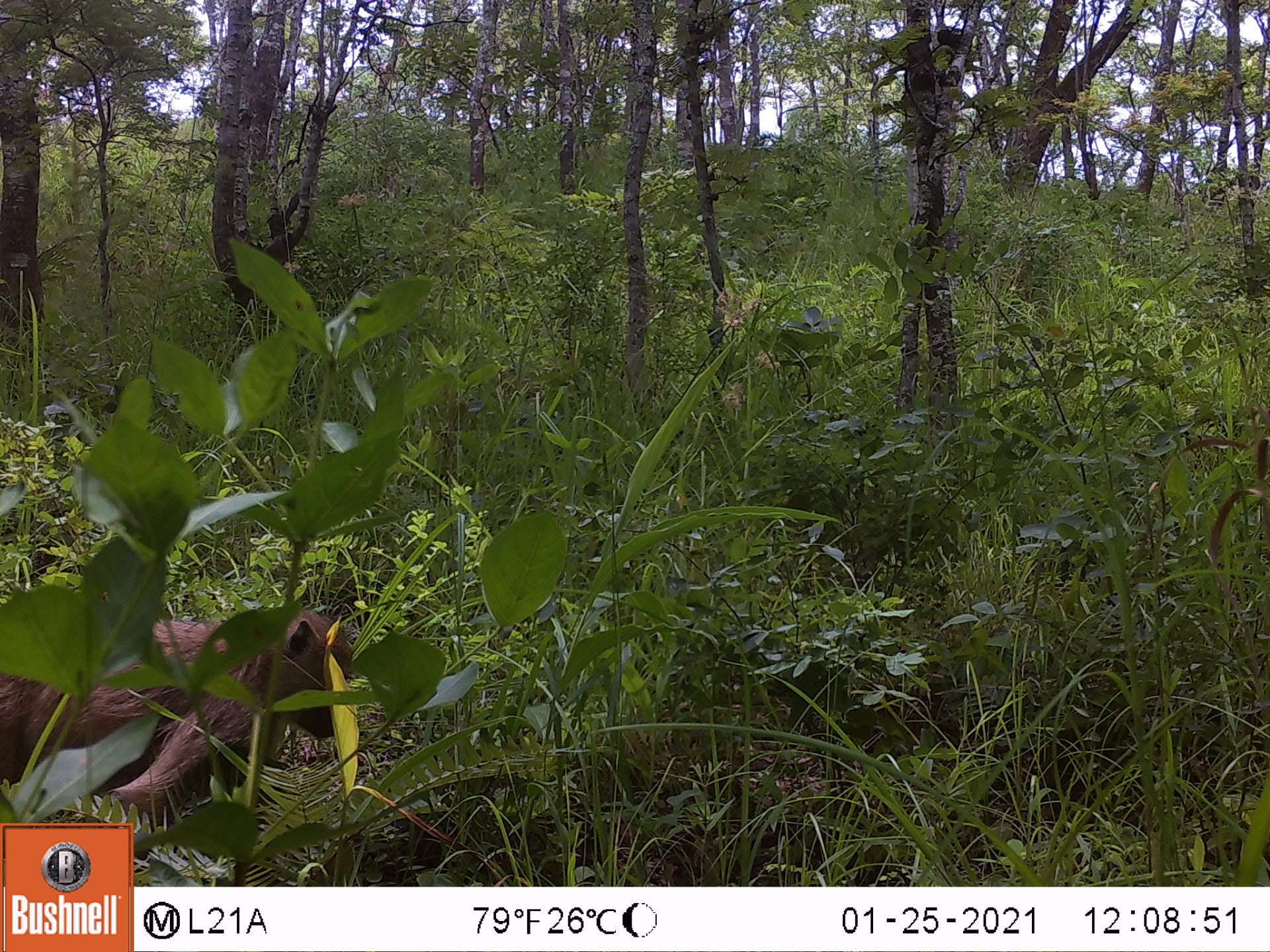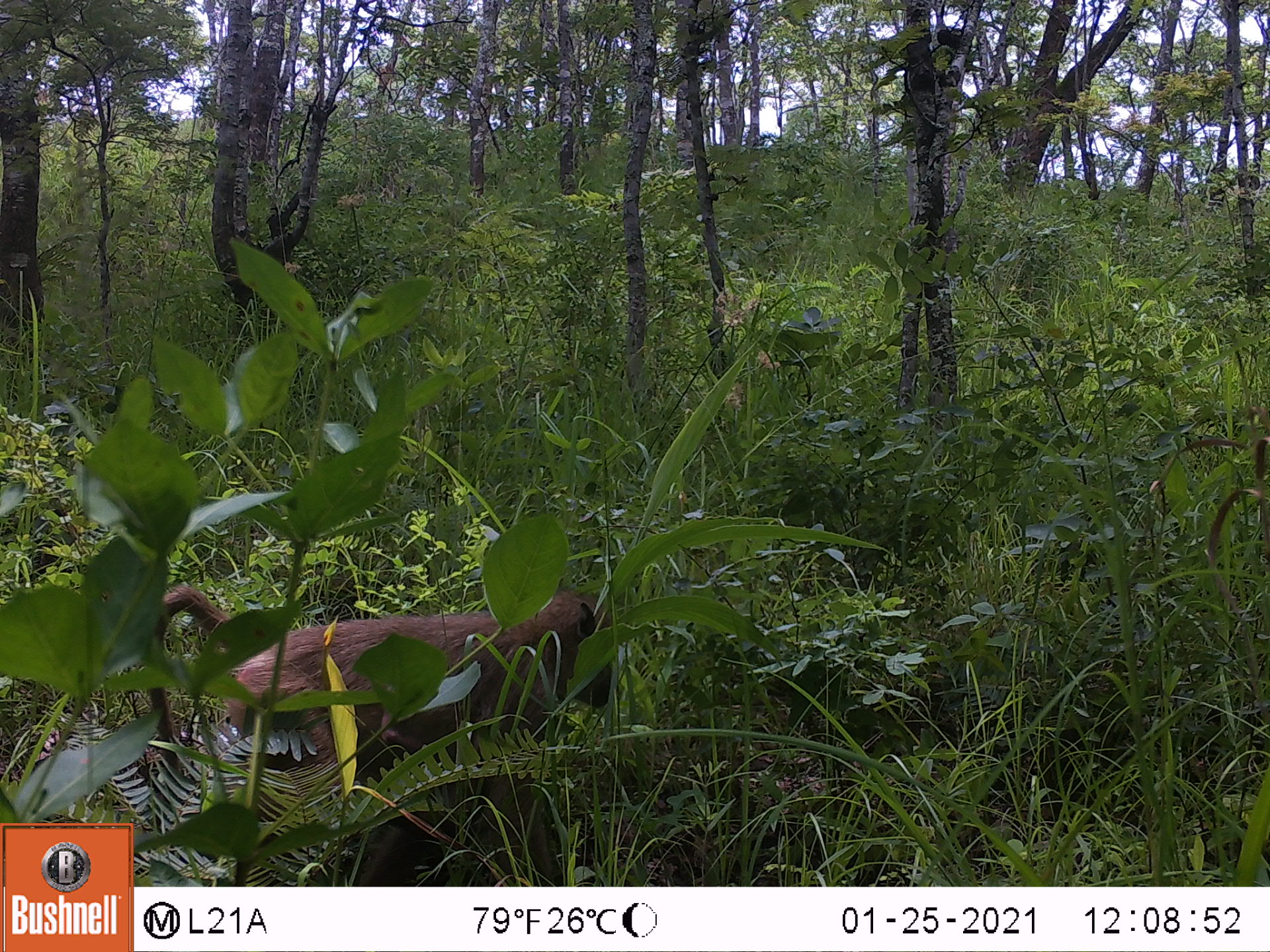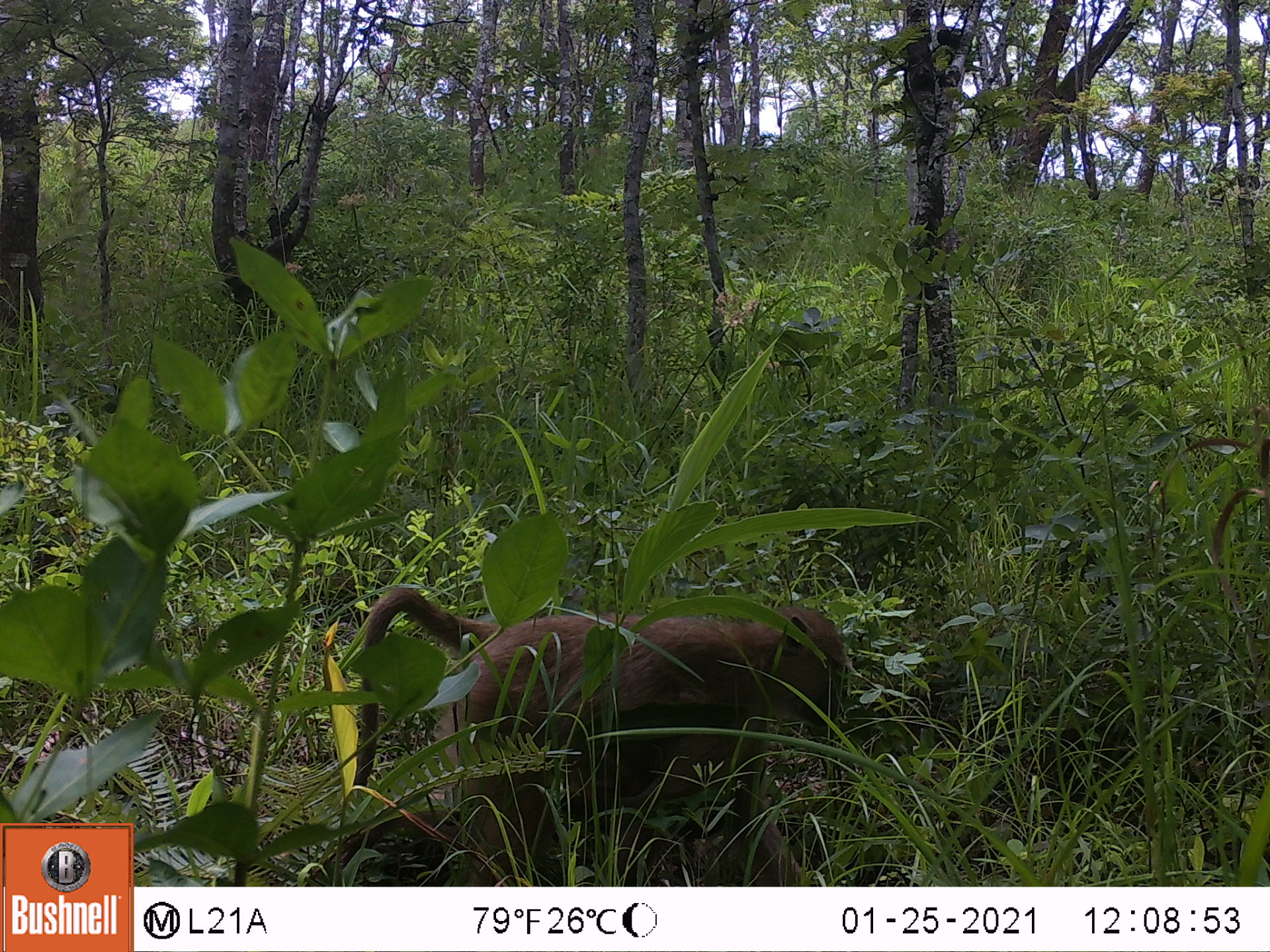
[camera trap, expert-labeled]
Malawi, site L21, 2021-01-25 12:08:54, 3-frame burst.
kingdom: Animalia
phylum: Chordata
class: Mammalia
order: Primates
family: Cercopithecidae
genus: Papio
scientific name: Papio cynocephalus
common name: yellow baboon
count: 1